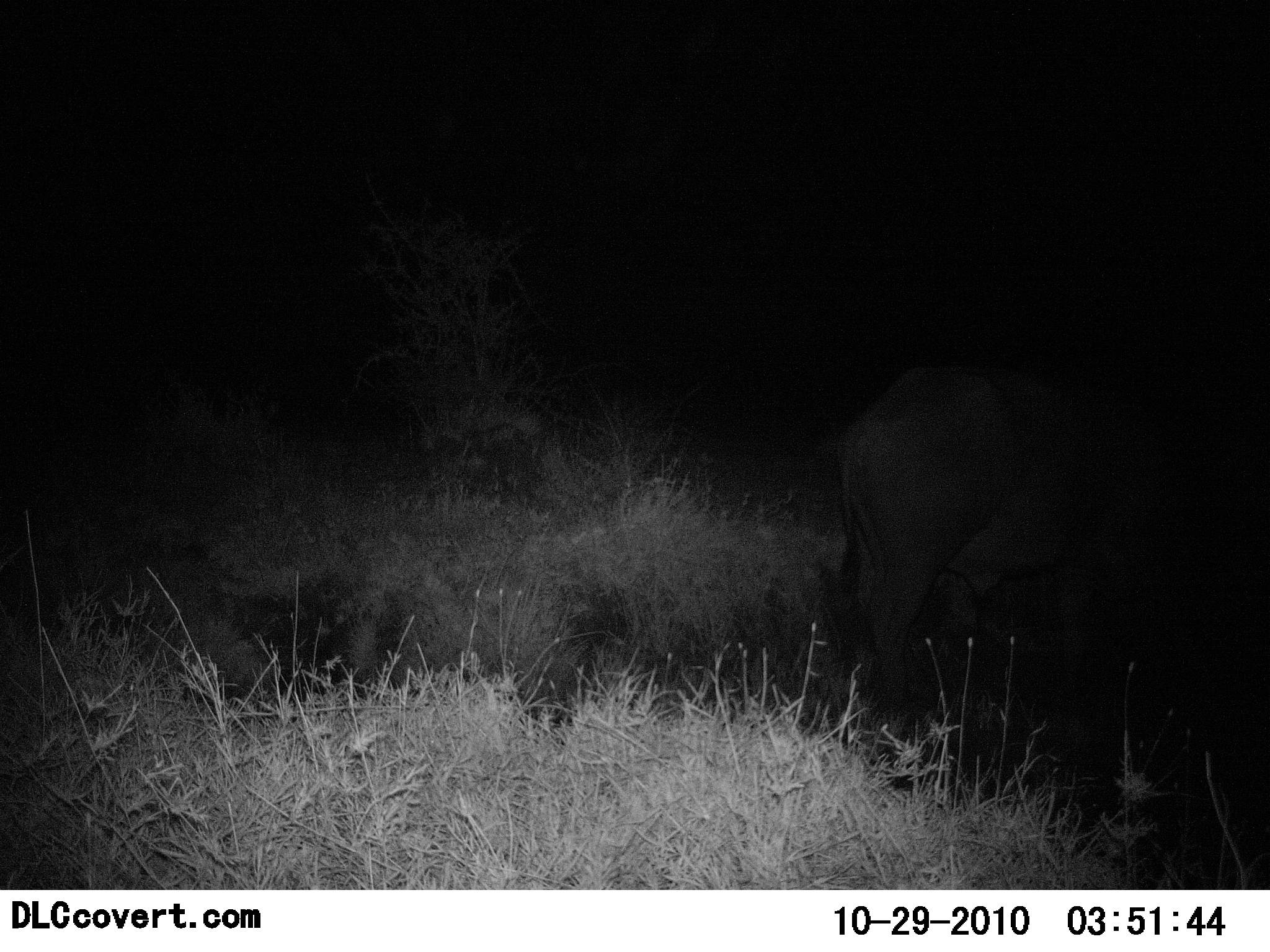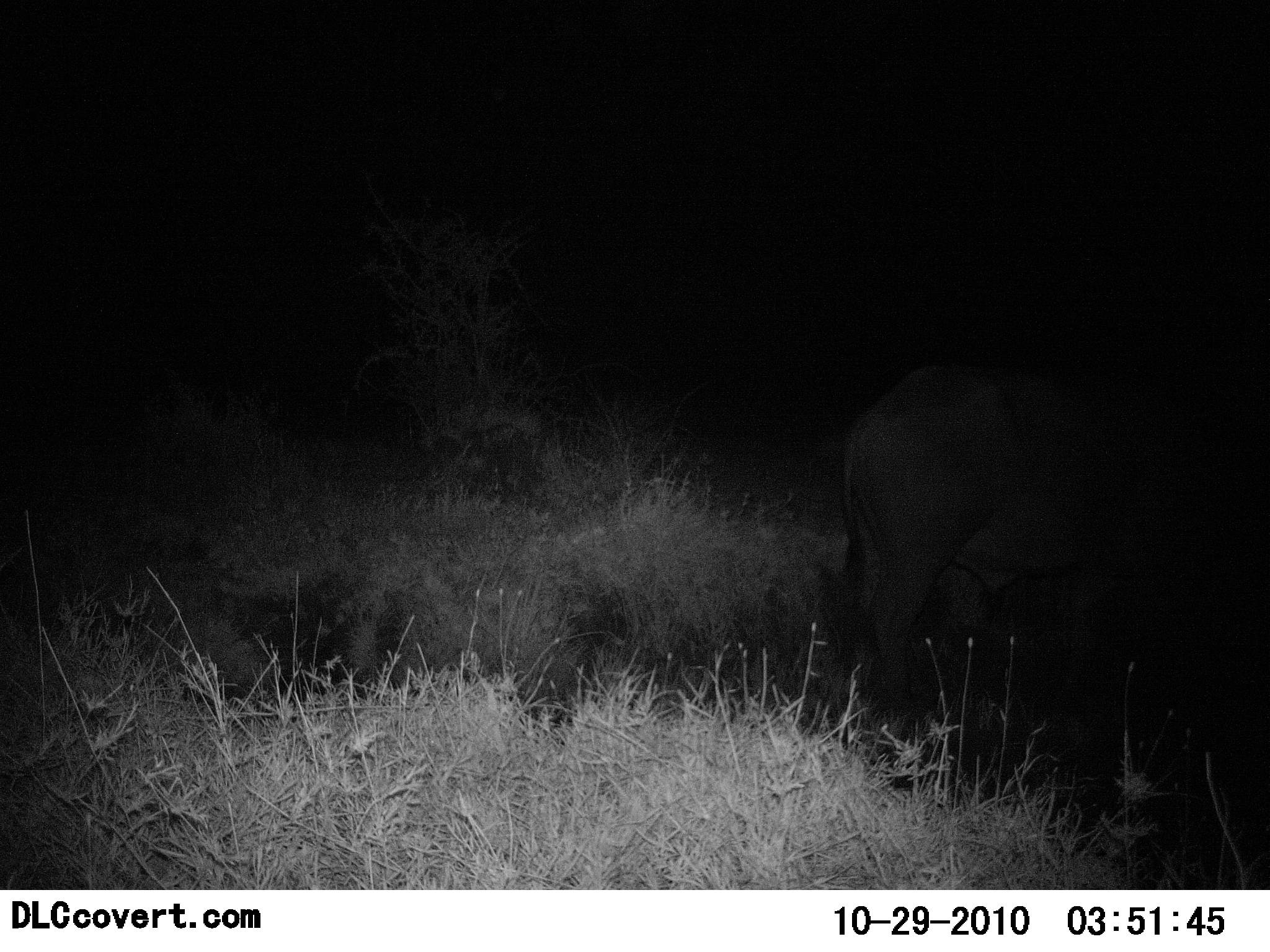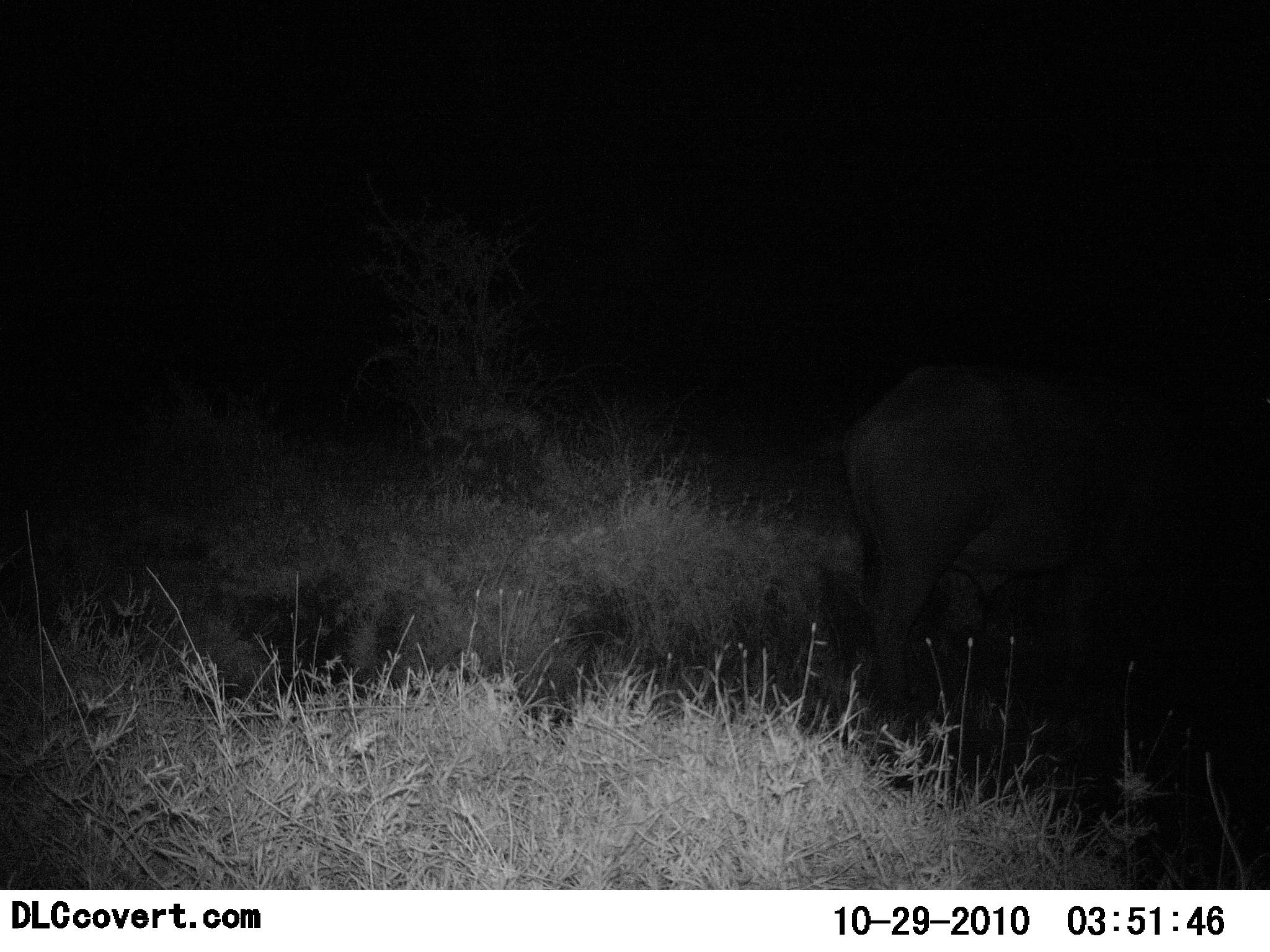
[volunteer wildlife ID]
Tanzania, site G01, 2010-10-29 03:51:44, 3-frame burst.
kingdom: Animalia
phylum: Chordata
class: Mammalia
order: Artiodactyla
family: Bovidae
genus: Syncerus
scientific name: Syncerus caffer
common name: cape buffalo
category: buffalo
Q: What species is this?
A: Buffalo (cape buffalo) (Syncerus caffer).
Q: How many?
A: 1.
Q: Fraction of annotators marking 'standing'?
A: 75%.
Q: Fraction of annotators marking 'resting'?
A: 0%.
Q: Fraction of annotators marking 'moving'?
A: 25%.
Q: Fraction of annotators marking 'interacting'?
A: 0%.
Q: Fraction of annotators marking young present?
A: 0%.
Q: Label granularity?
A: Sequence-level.